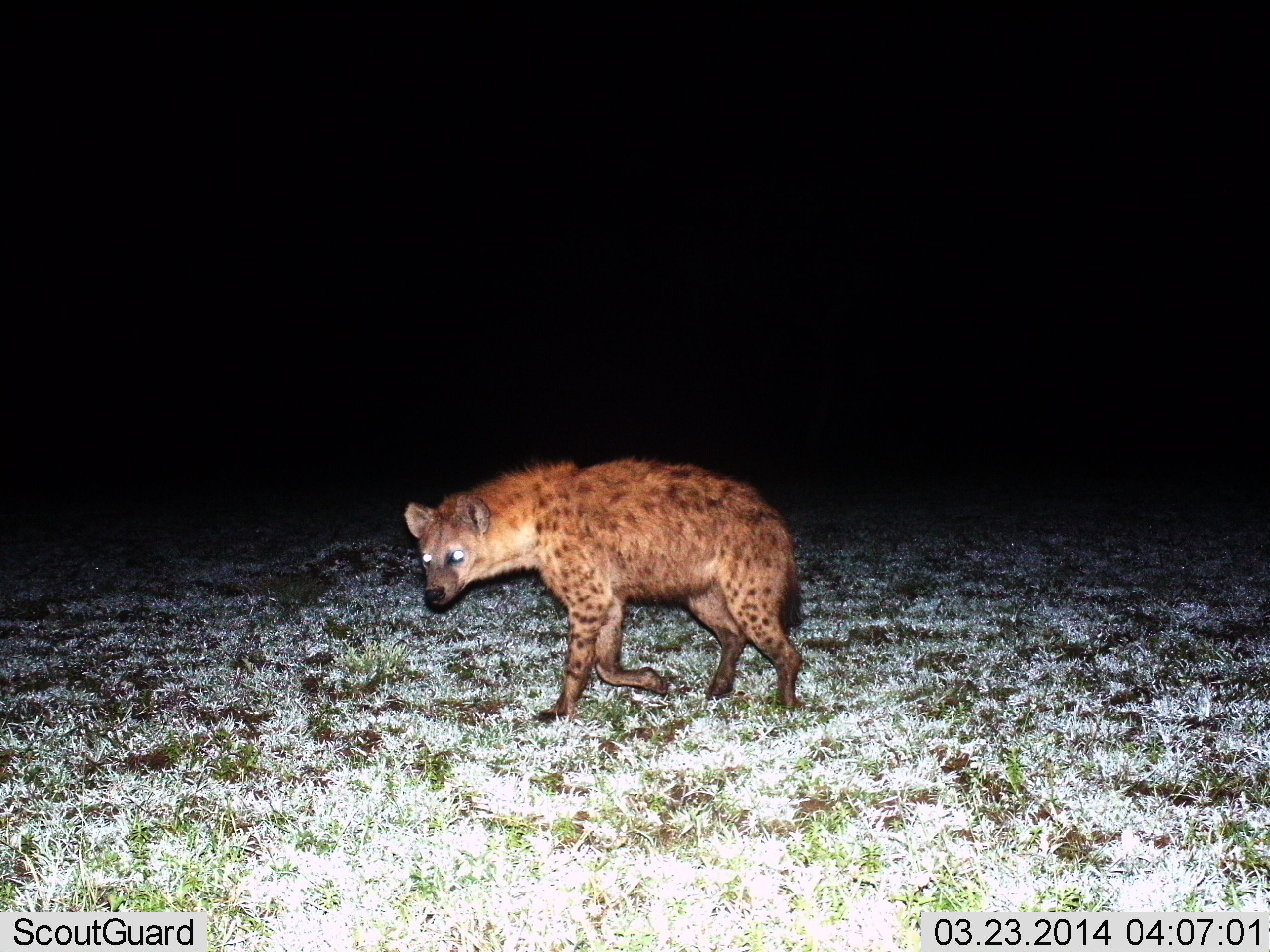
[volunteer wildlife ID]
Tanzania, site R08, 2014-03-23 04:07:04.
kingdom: Animalia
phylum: Chordata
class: Mammalia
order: Carnivora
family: Hyaenidae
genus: Crocuta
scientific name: Crocuta crocuta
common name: spotted hyena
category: hyenaspotted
Hyenaspotted (spotted hyena) (Crocuta crocuta), count 1. Behavior (volunteer vote fractions): standing 10%, resting 0%, moving 90%, interacting 0%. Young present (vote fraction): 0%. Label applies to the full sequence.